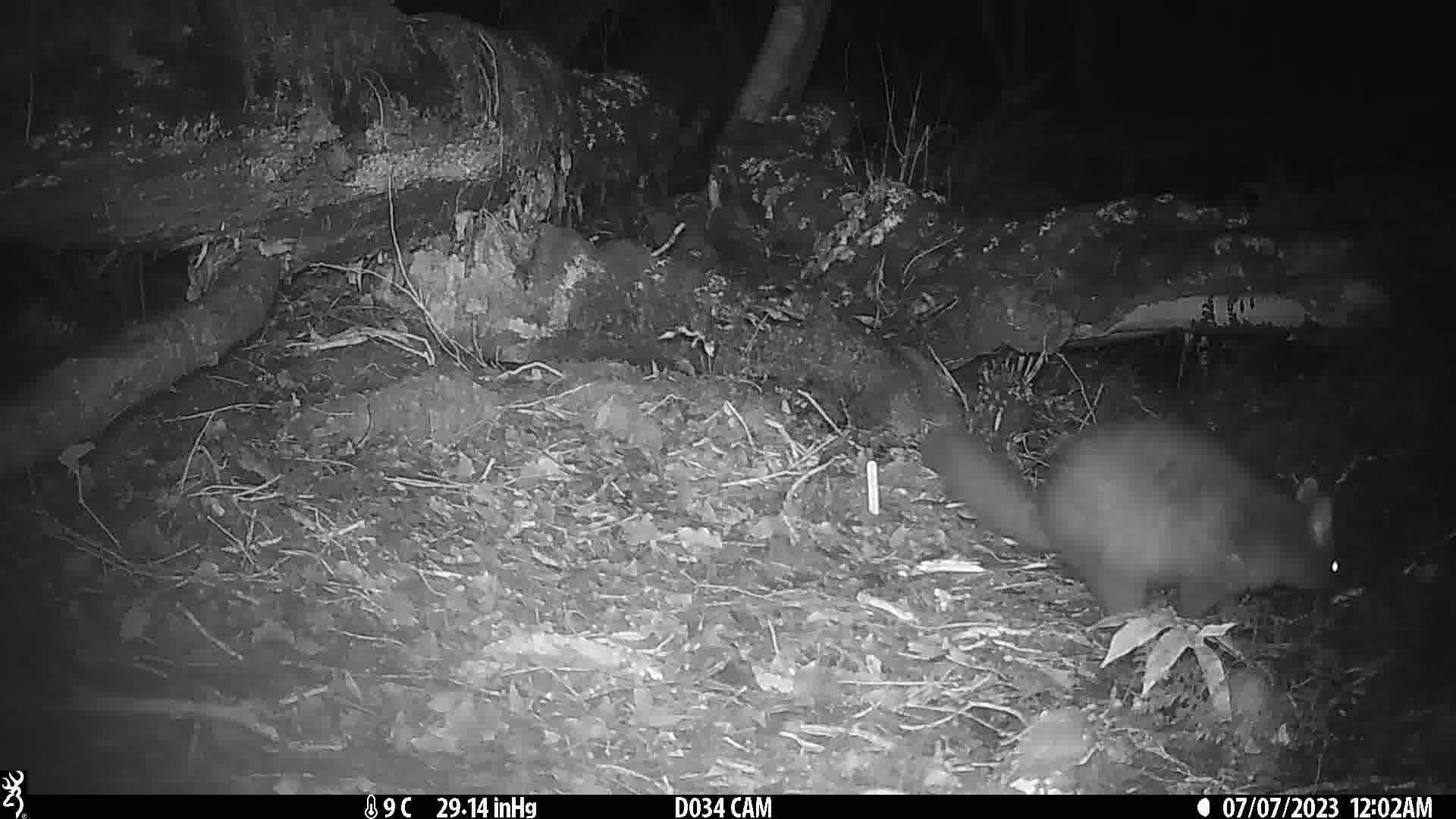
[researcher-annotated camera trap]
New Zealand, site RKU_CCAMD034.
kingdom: Animalia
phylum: Chordata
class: Mammalia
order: Diprotodontia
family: Phalangeridae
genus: Trichosurus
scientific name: Trichosurus vulpecula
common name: common brushtail possum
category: possum